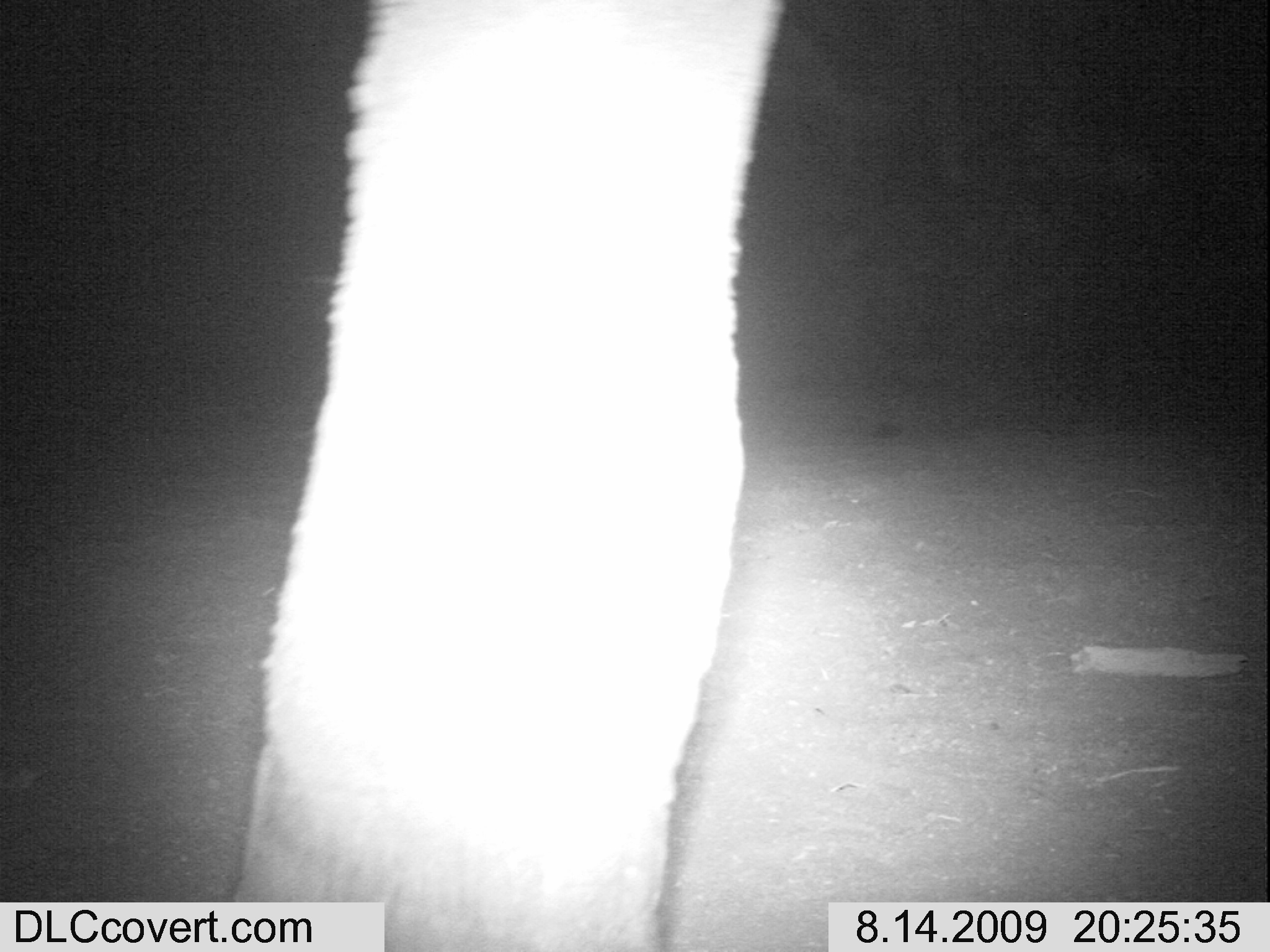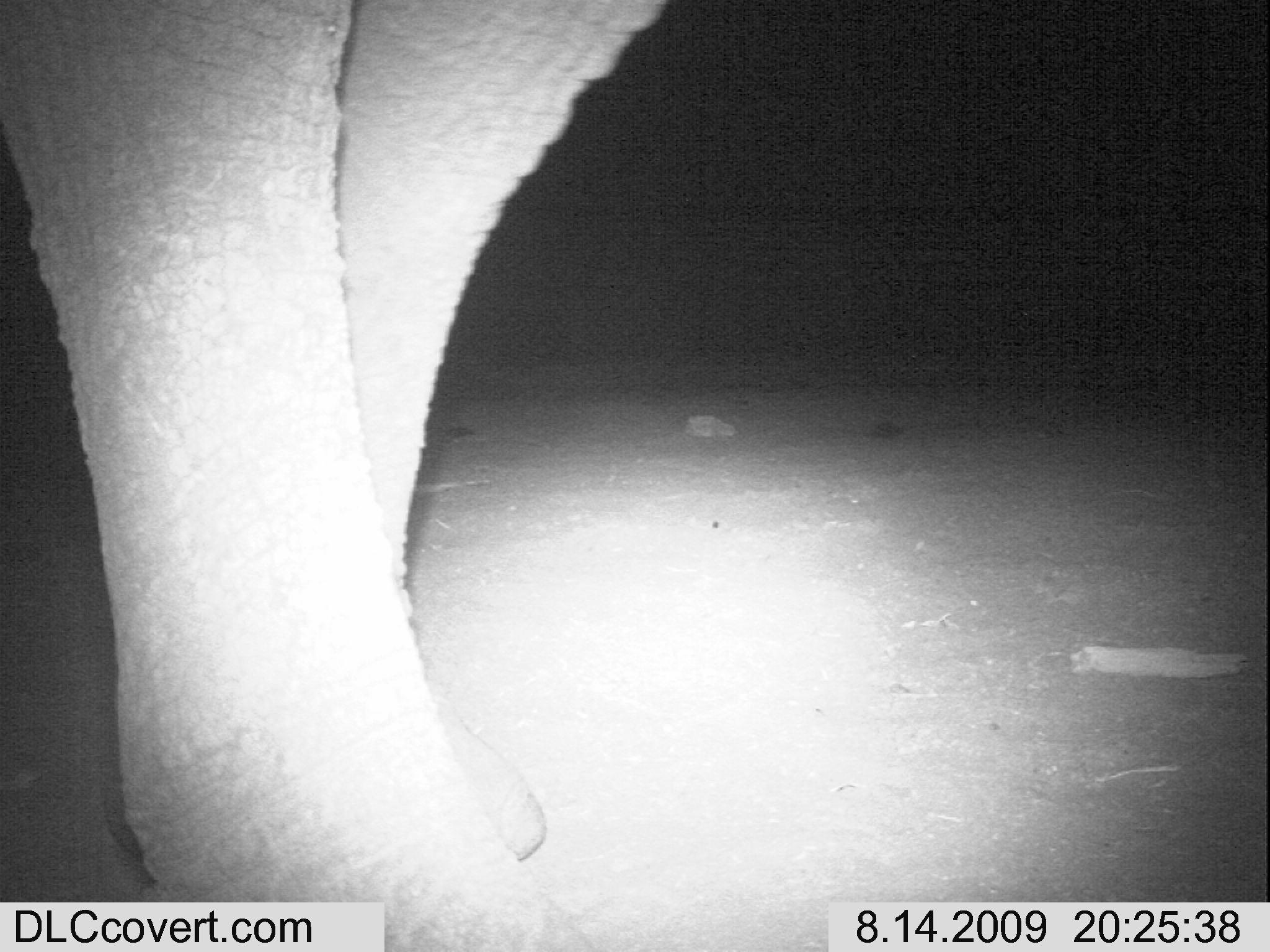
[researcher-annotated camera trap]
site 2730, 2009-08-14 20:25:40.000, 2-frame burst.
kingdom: Animalia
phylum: Chordata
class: Mammalia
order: Proboscidea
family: Elephantidae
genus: Loxodonta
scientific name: Loxodonta africana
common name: african bush elephant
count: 1